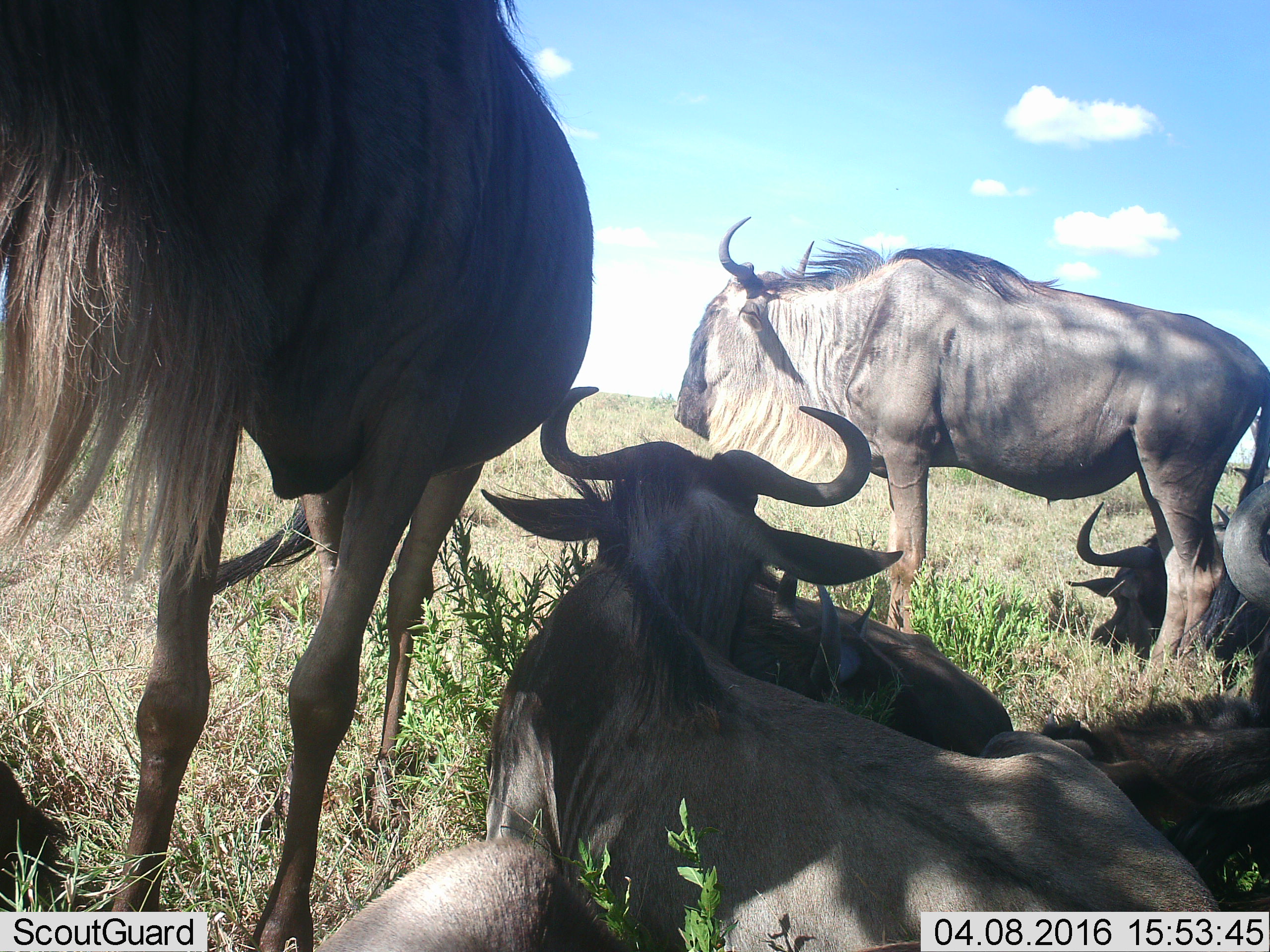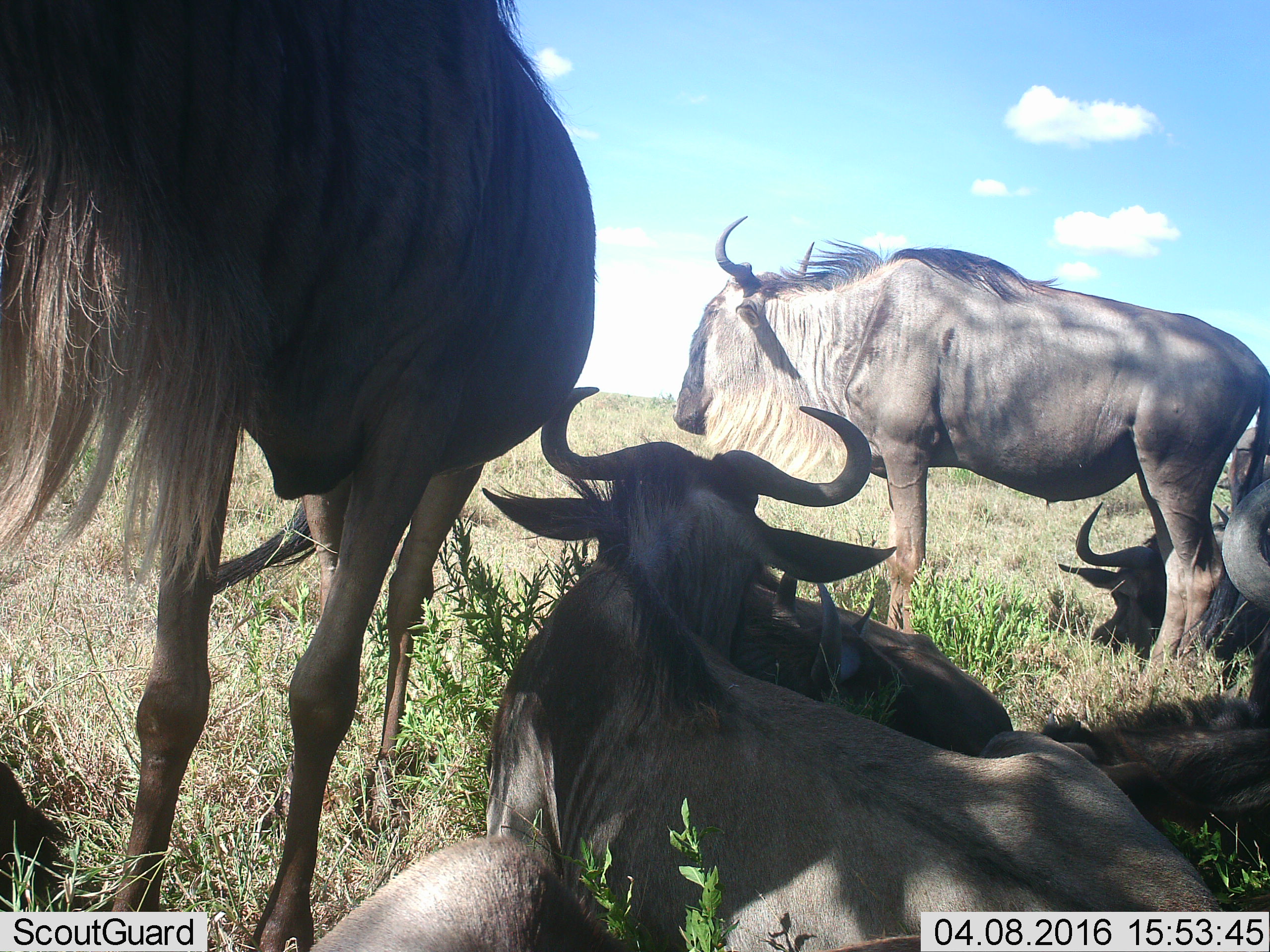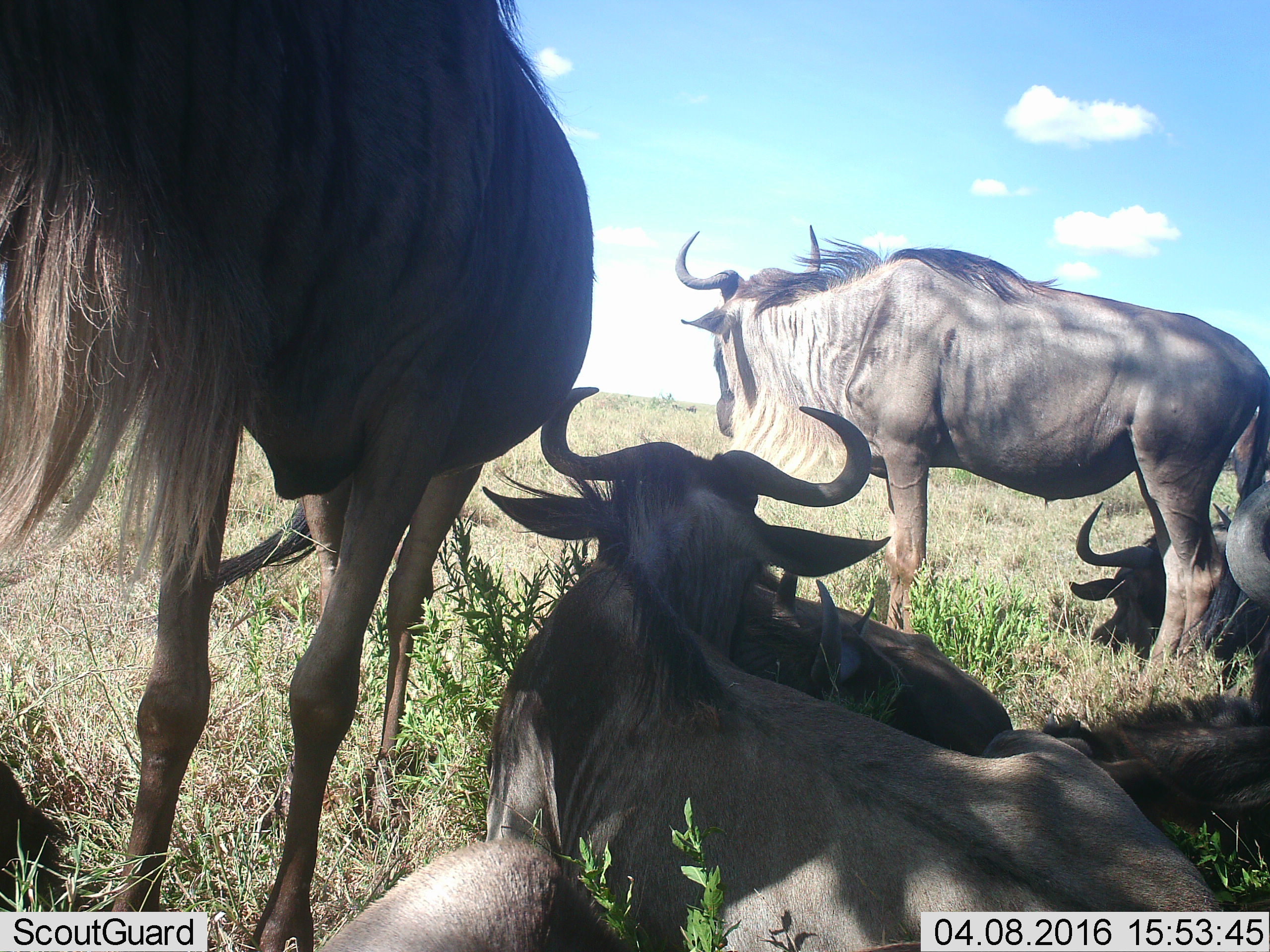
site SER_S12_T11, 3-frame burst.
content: unidentified animal